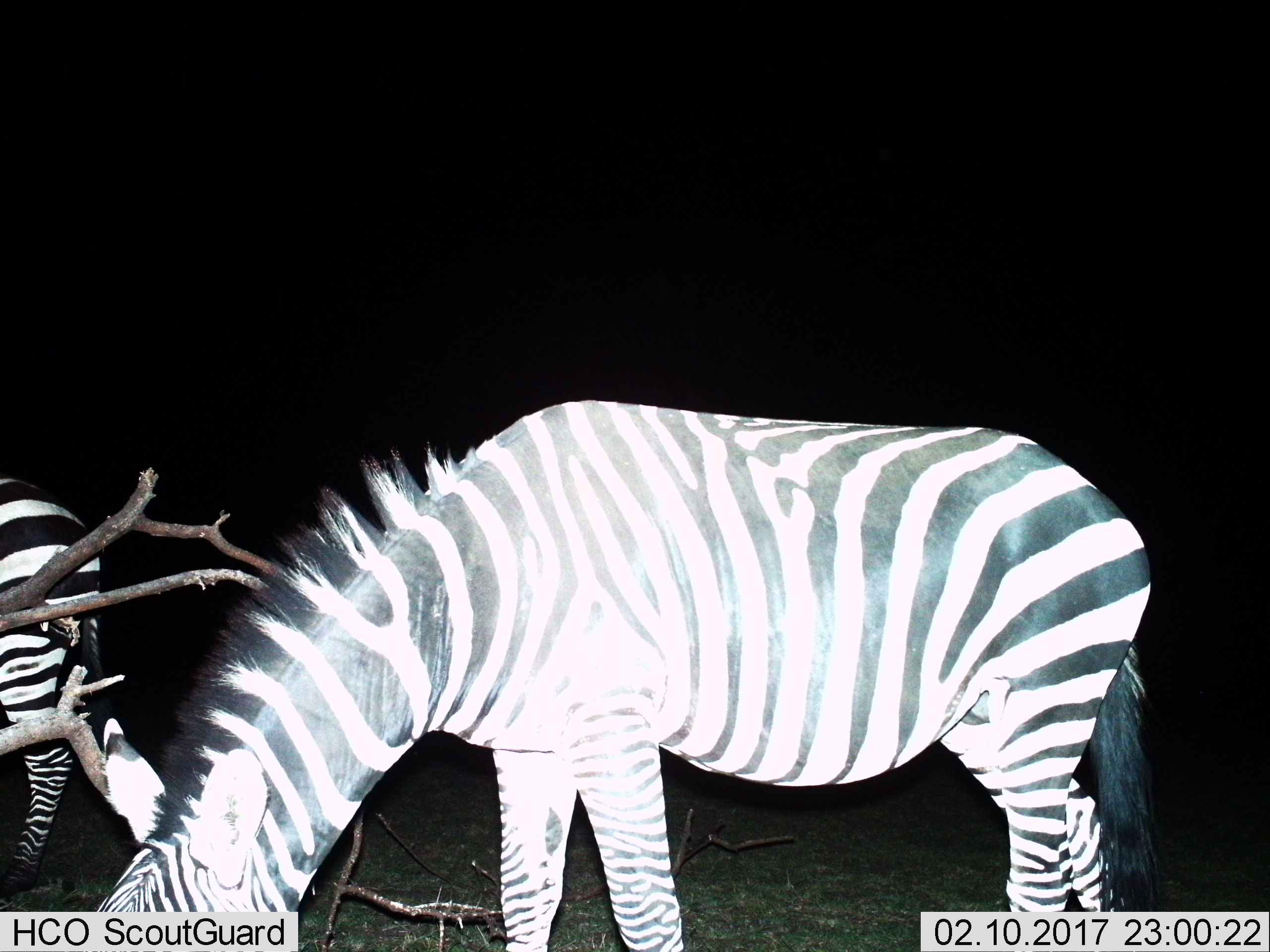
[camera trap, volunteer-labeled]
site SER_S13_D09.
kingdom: Animalia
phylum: Chordata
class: Mammalia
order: Perissodactyla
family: Equidae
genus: Equus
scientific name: Equus quagga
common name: plains zebra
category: zebraplains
Zebraplains (plains zebra) (Equus quagga), count 2. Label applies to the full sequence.